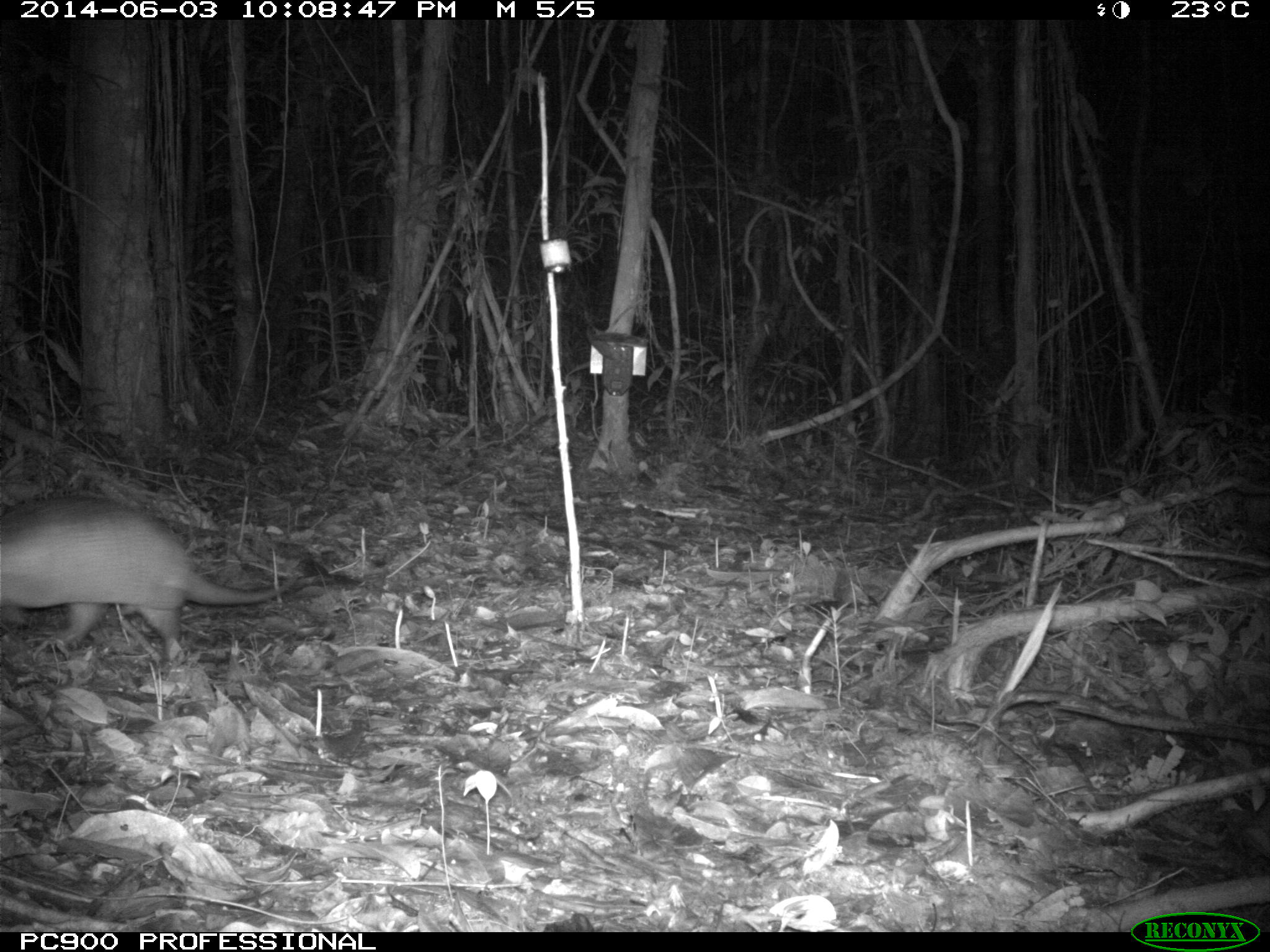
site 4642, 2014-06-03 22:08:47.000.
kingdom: Animalia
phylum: Chordata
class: Mammalia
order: Cingulata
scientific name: Cingulata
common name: armadillo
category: unknown armadillo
Unknown armadillo (armadillo) (Cingulata), count 1, age adult.